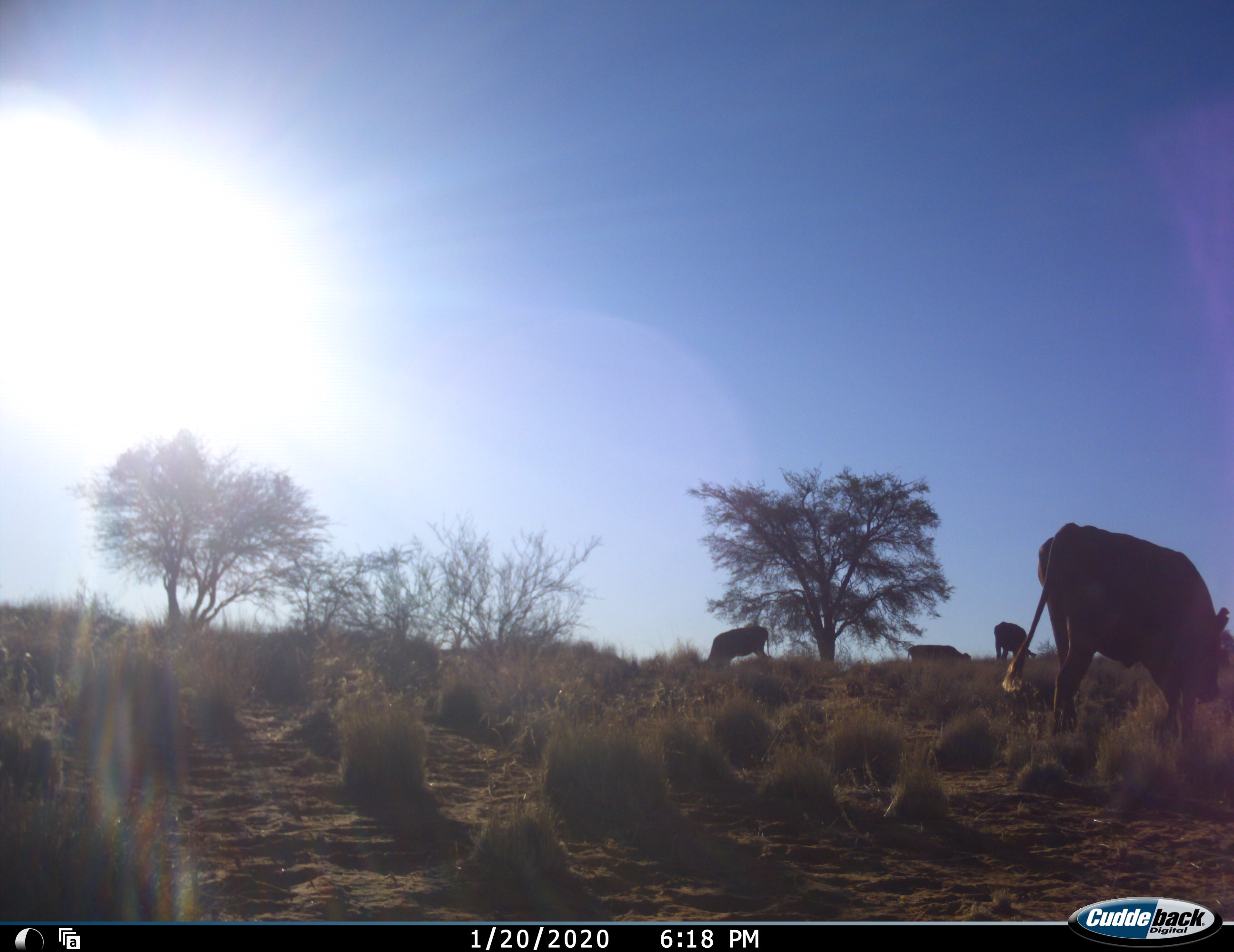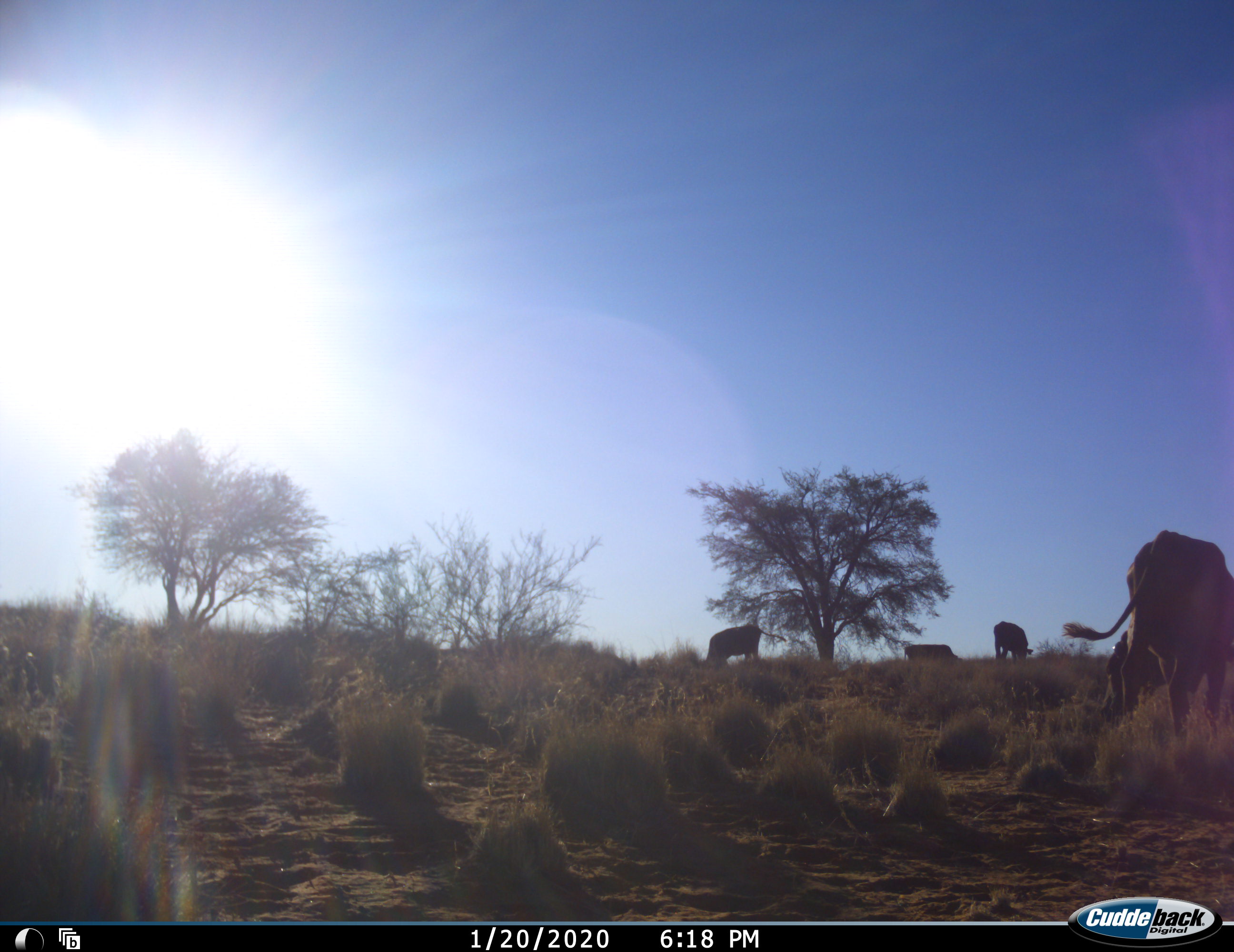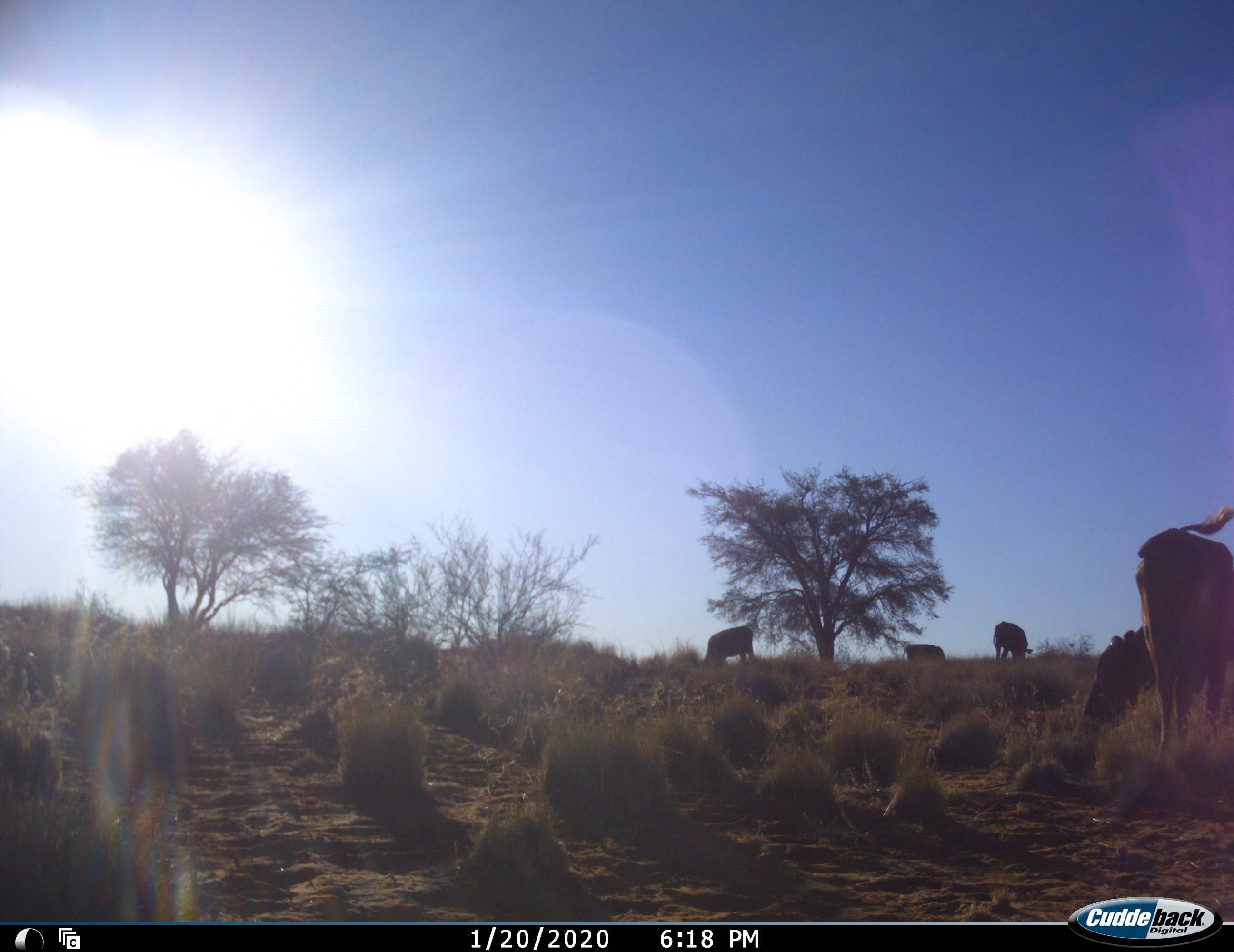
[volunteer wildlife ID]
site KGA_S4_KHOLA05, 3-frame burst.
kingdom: Animalia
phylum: Chordata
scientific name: Vertebrata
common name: domestic animal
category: domesticanimal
Domesticanimal (domestic animal) (Vertebrata), count 4. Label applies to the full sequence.